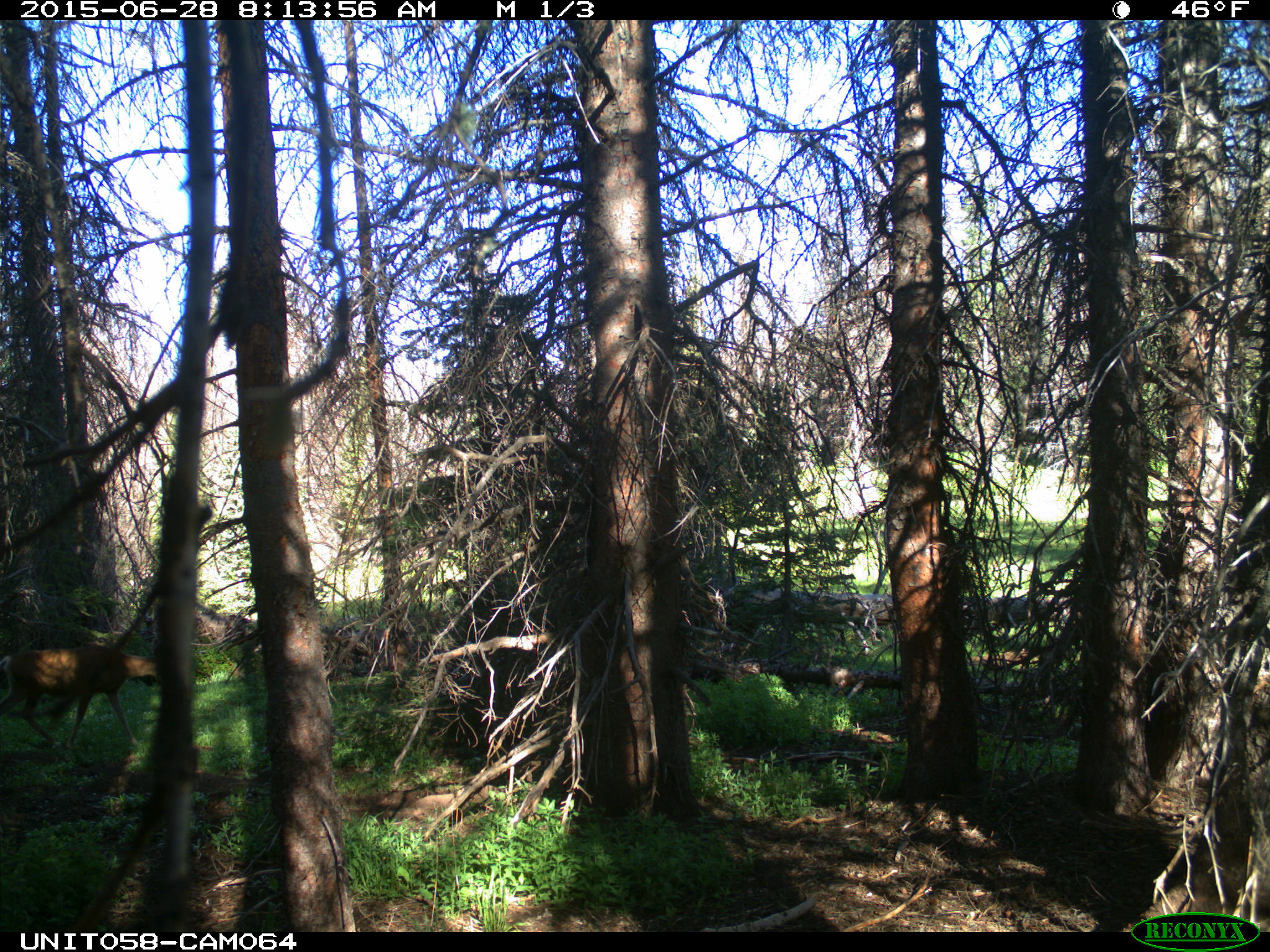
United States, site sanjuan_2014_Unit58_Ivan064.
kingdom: Animalia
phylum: Chordata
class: Mammalia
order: Artiodactyla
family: Cervidae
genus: Odocoileus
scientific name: Odocoileus hemionus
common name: mule deer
Odocoileus hemionus (mule deer).